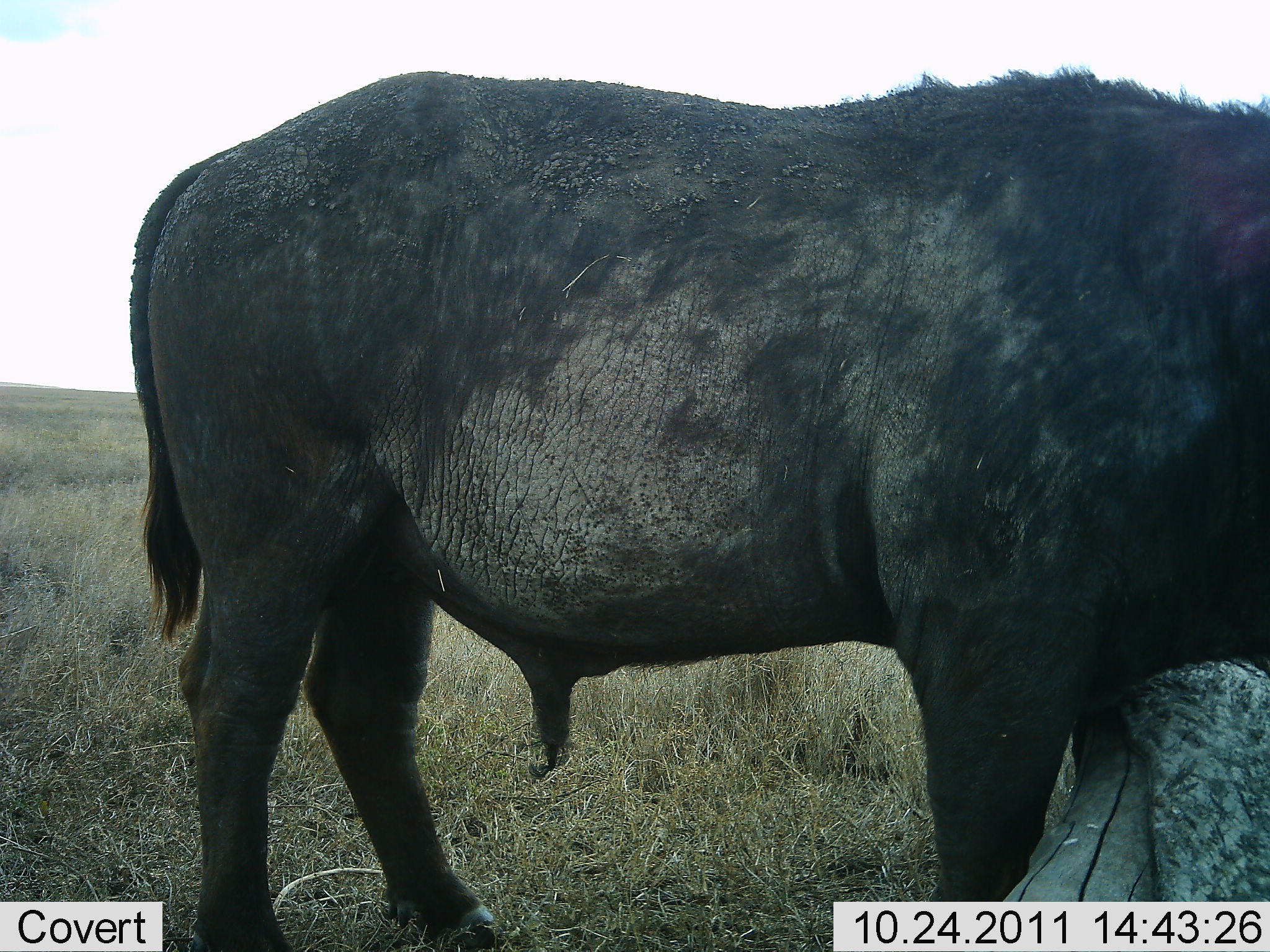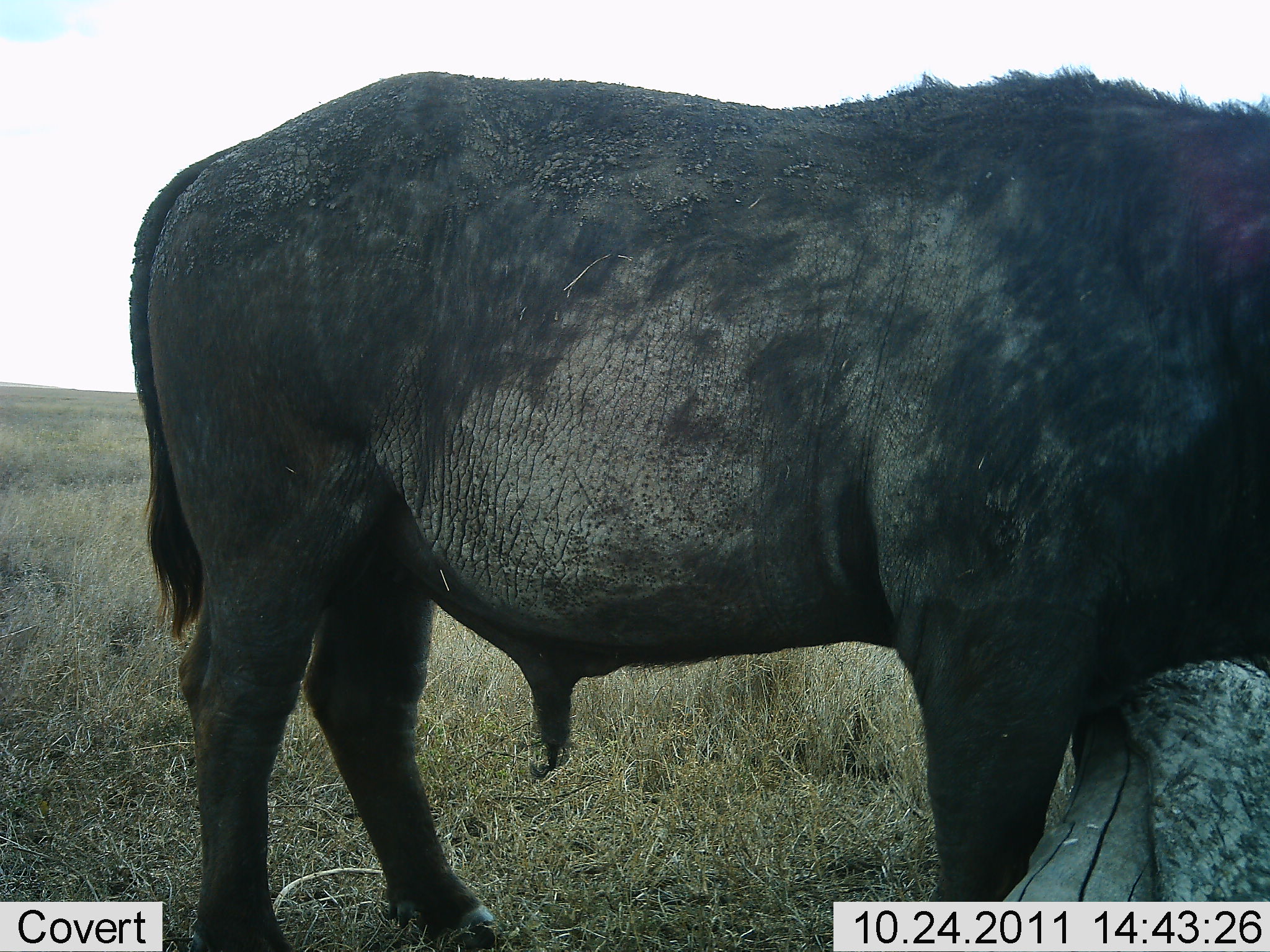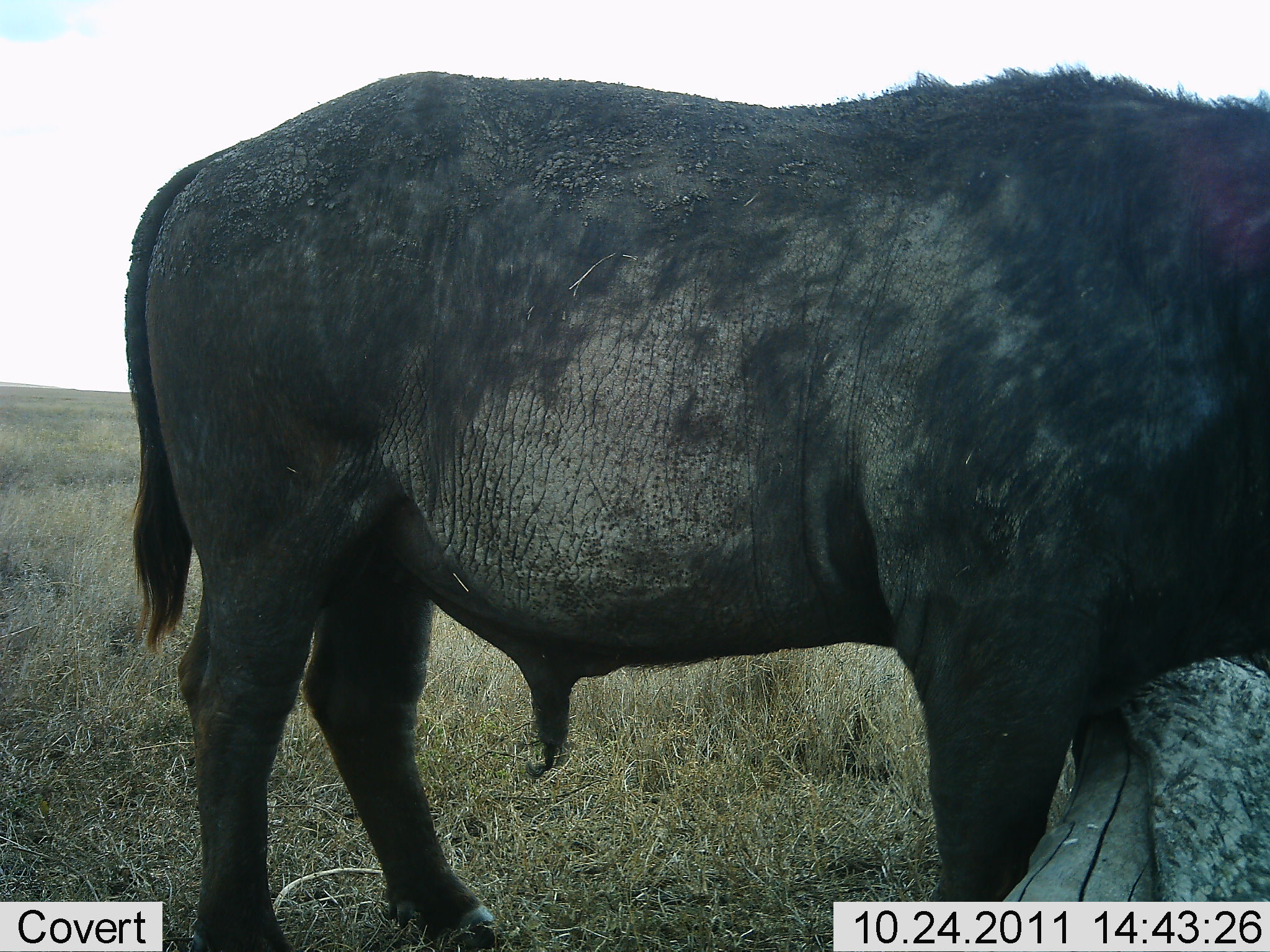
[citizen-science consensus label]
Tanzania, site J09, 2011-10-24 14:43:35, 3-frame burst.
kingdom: Animalia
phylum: Chordata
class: Mammalia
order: Artiodactyla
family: Bovidae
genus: Syncerus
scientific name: Syncerus caffer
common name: cape buffalo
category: buffalo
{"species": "buffalo (cape buffalo) (Syncerus caffer)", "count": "1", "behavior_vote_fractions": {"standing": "85%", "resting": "0%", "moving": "0%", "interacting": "15%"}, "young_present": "0%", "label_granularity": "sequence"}